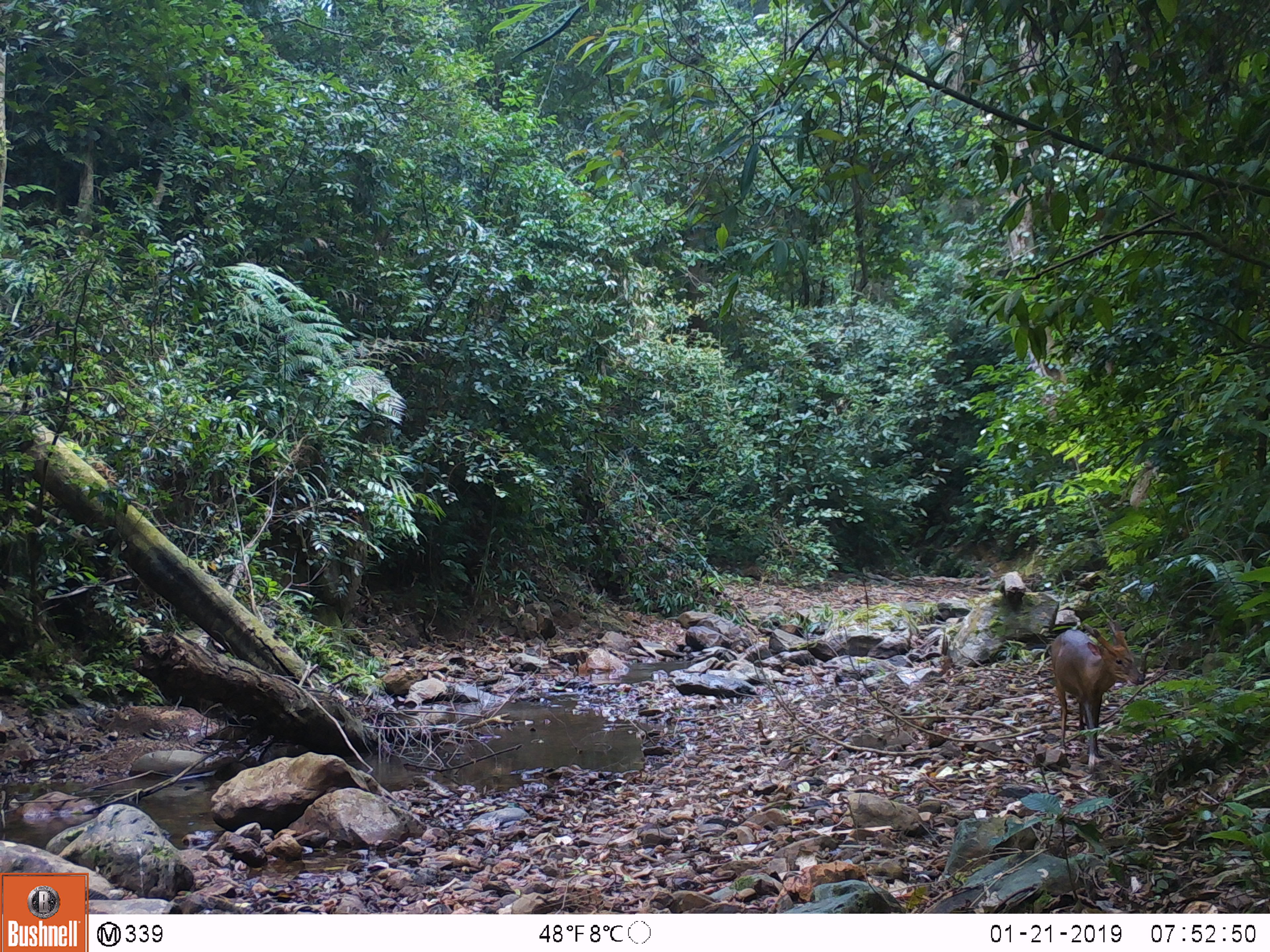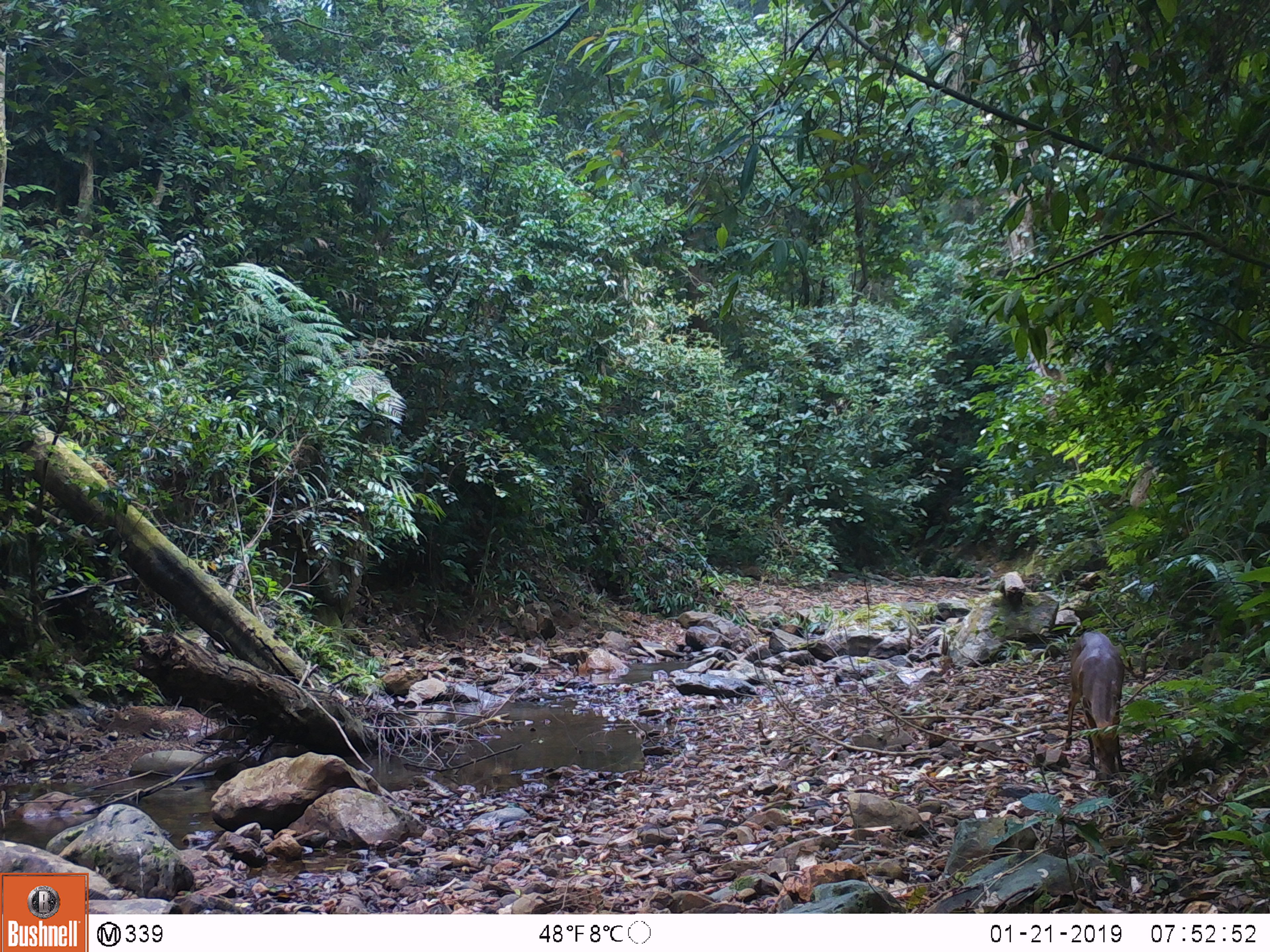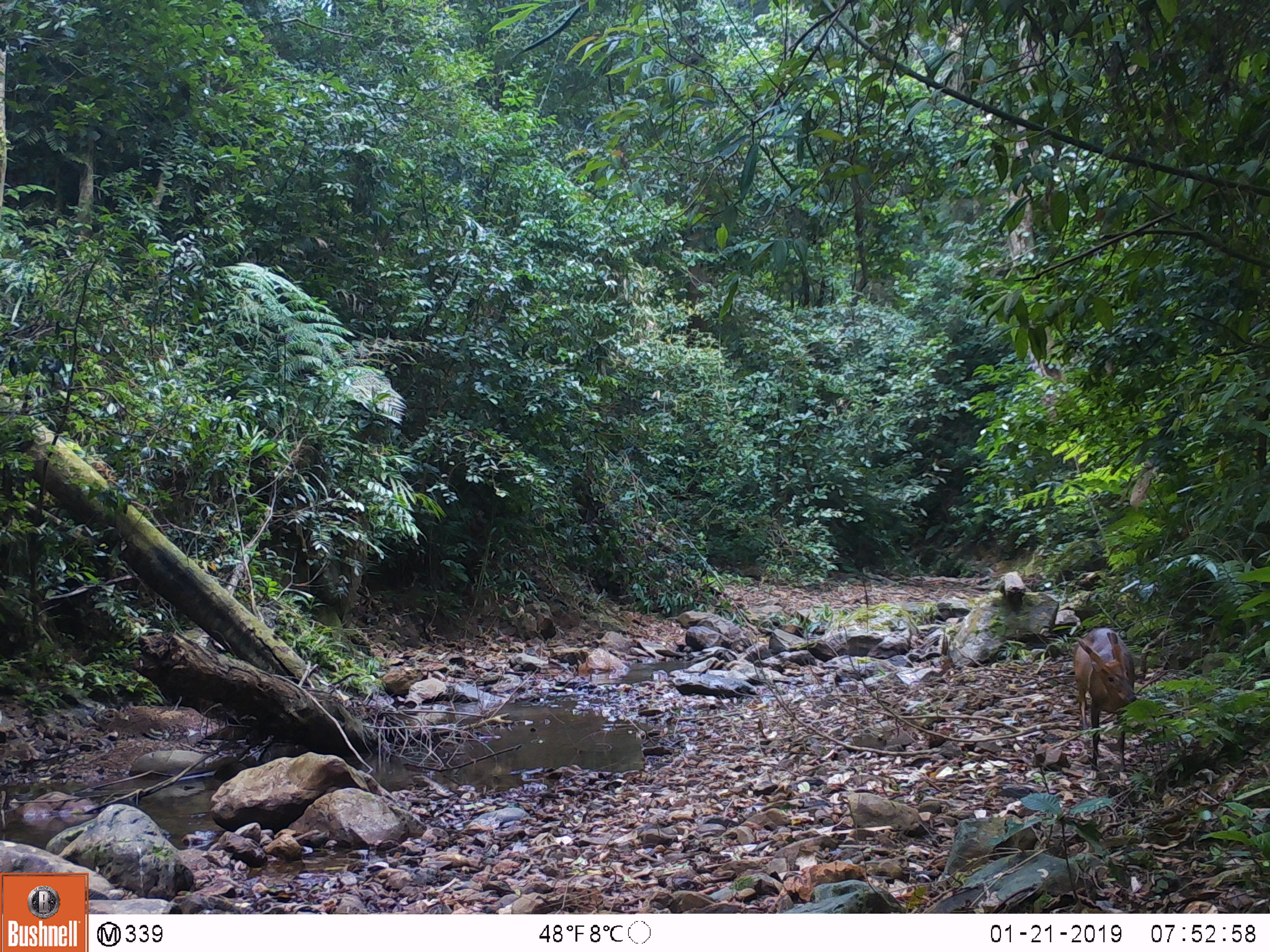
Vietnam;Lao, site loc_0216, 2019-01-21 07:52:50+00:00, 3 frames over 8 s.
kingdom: Animalia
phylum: Chordata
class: Mammalia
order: Artiodactyla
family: Cervidae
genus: Muntiacus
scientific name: Muntiacus vuquangensis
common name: large-antlered muntjac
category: large antlered muntjac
Large antlered muntjac (large-antlered muntjac) (Muntiacus vuquangensis). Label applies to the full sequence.